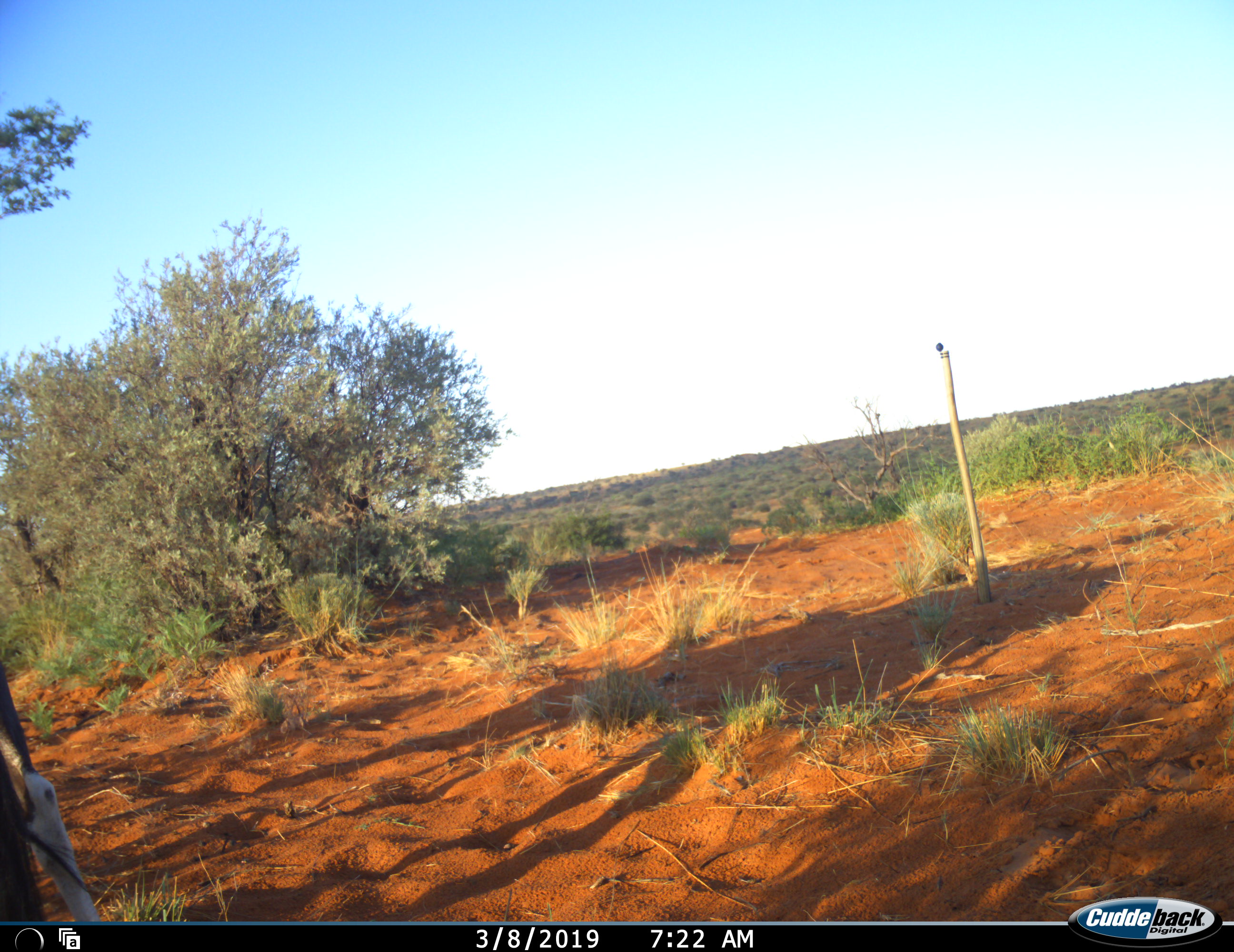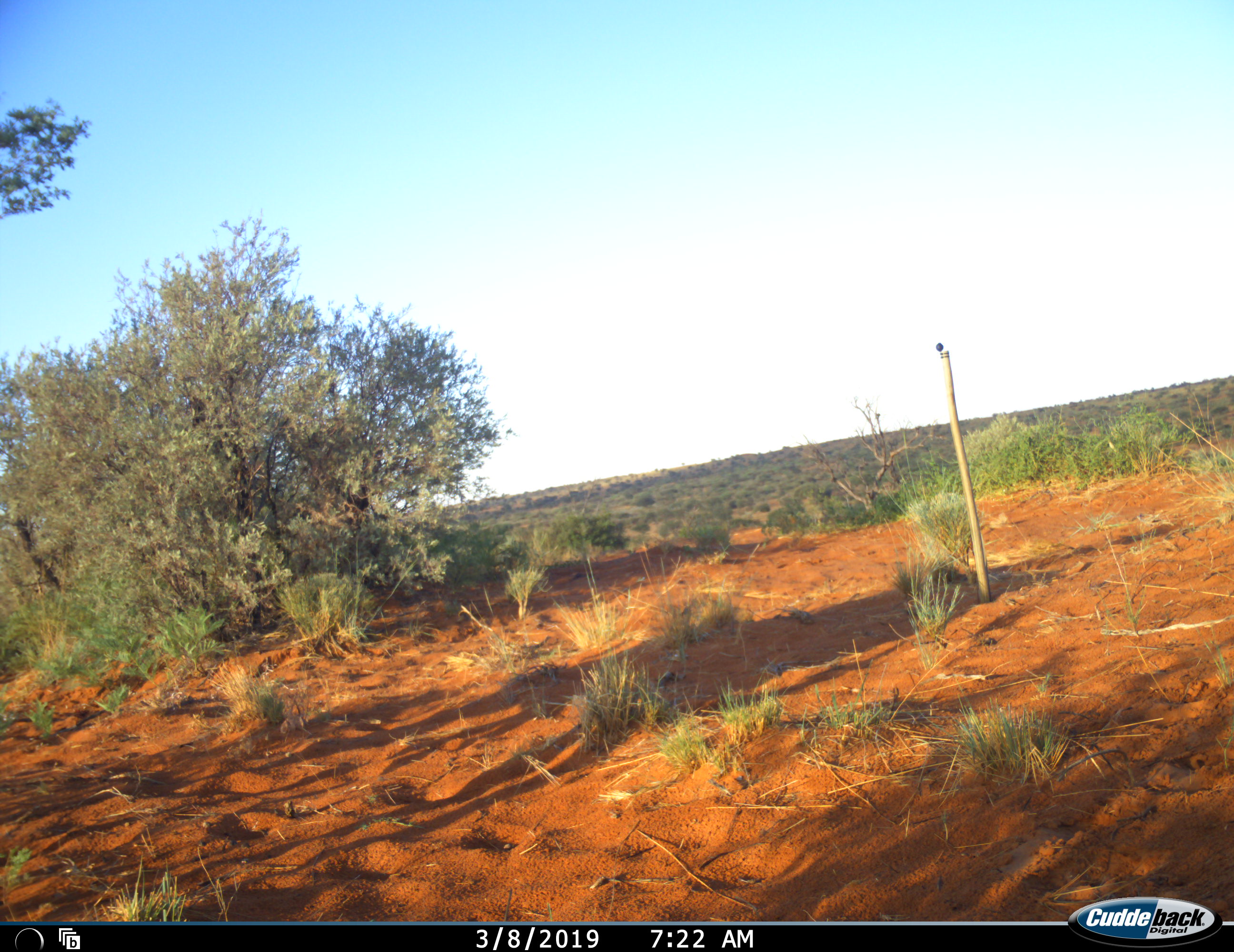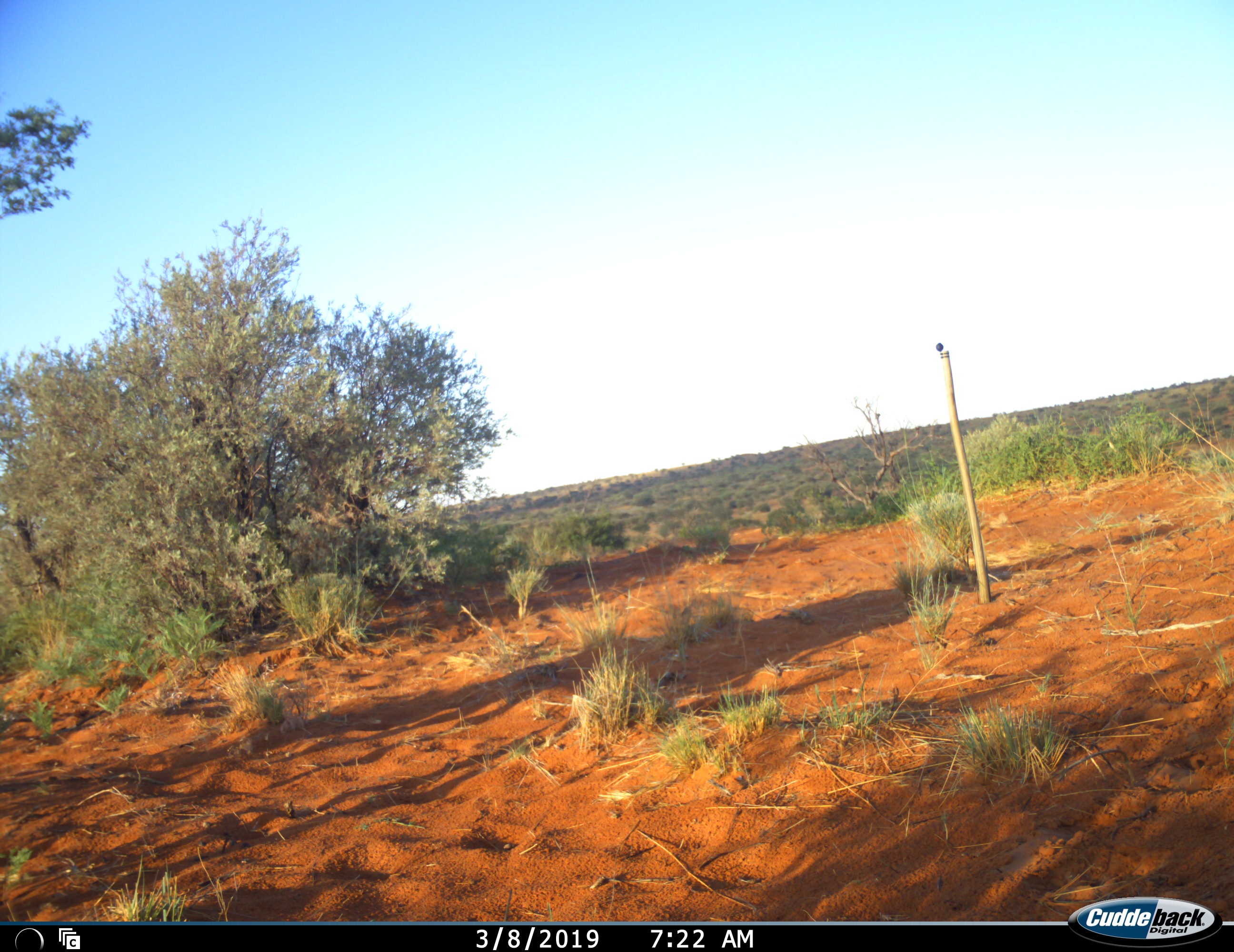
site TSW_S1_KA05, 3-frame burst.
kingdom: Animalia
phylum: Chordata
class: Mammalia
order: Artiodactyla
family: Bovidae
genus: Oryx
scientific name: Oryx gazella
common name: gemsbok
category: oryx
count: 1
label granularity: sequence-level